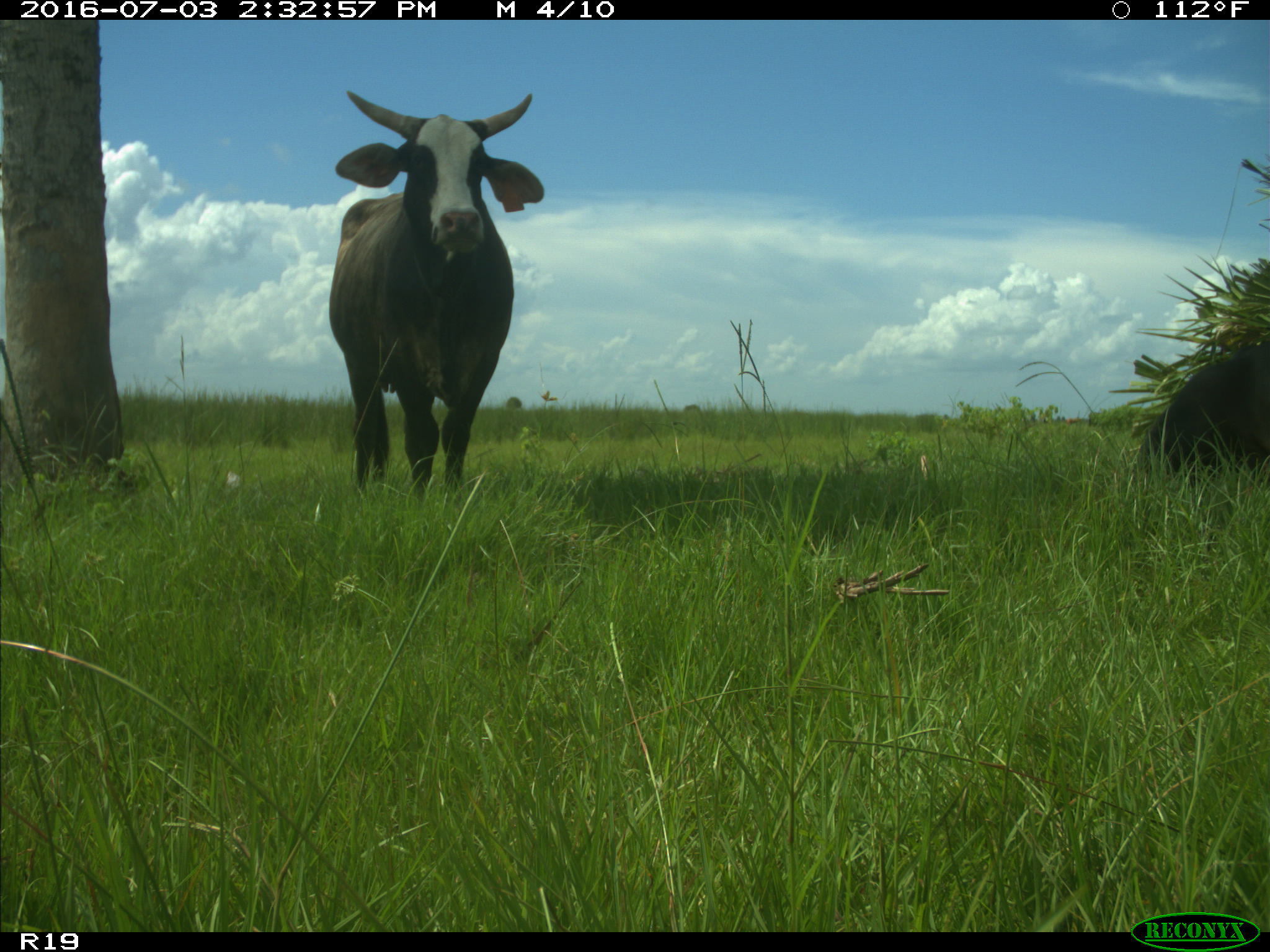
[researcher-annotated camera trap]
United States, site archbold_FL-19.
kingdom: Animalia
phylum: Chordata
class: Mammalia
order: Artiodactyla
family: Bovidae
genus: Bos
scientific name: Bos taurus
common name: domestic cow